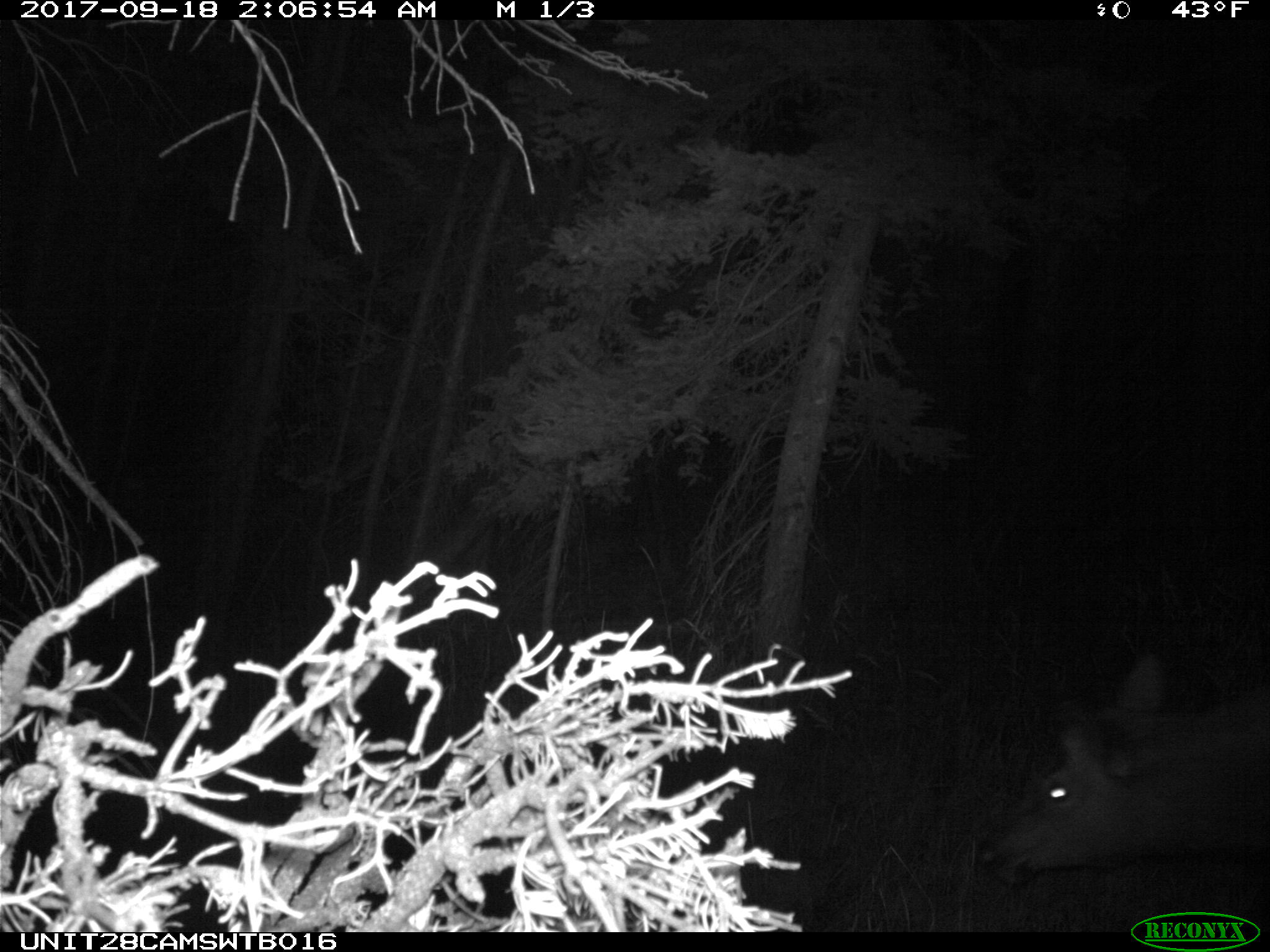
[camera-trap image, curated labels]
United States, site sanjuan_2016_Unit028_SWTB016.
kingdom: Animalia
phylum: Chordata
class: Mammalia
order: Artiodactyla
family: Cervidae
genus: Cervus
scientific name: Cervus elaphus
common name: red deer